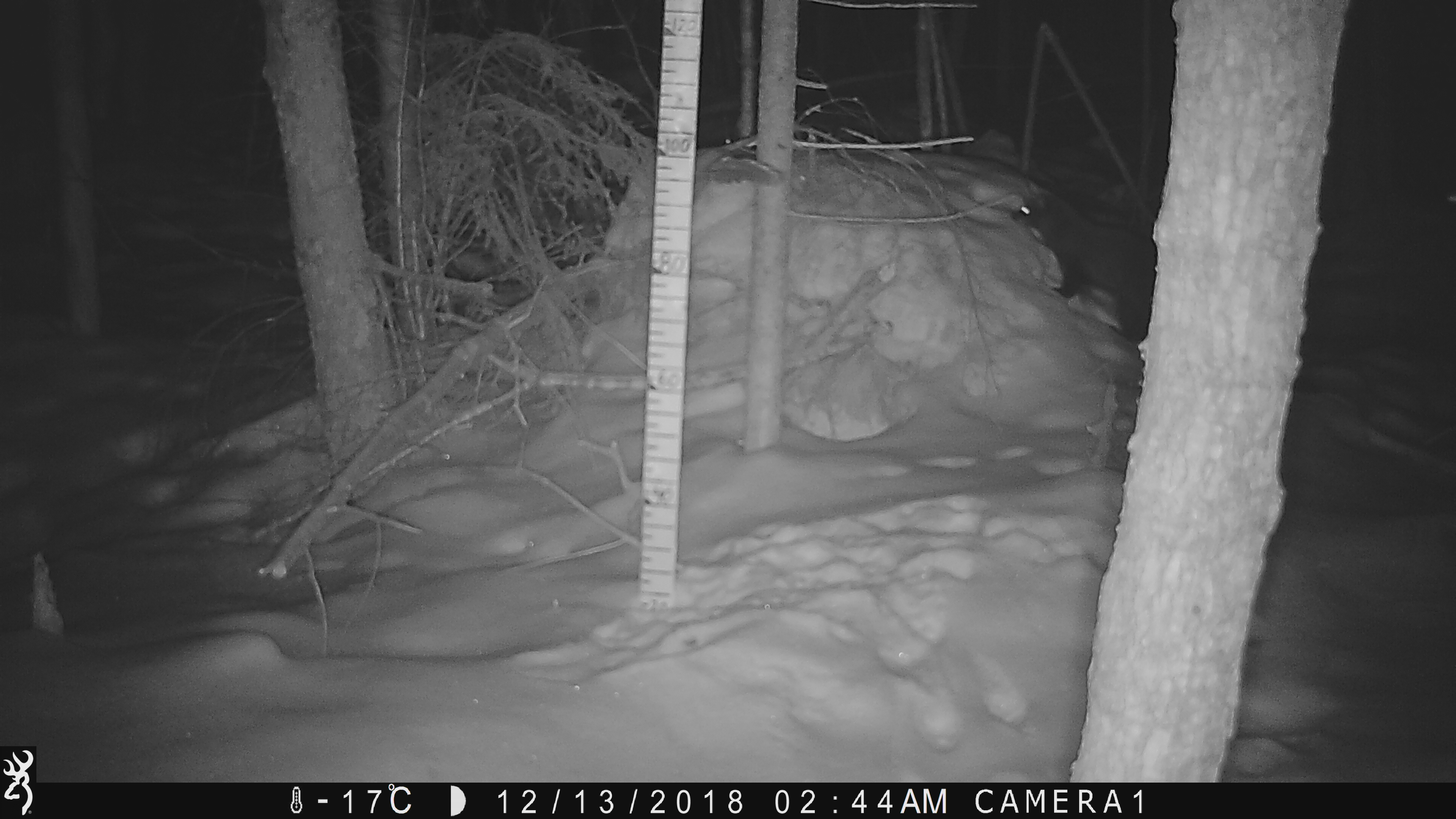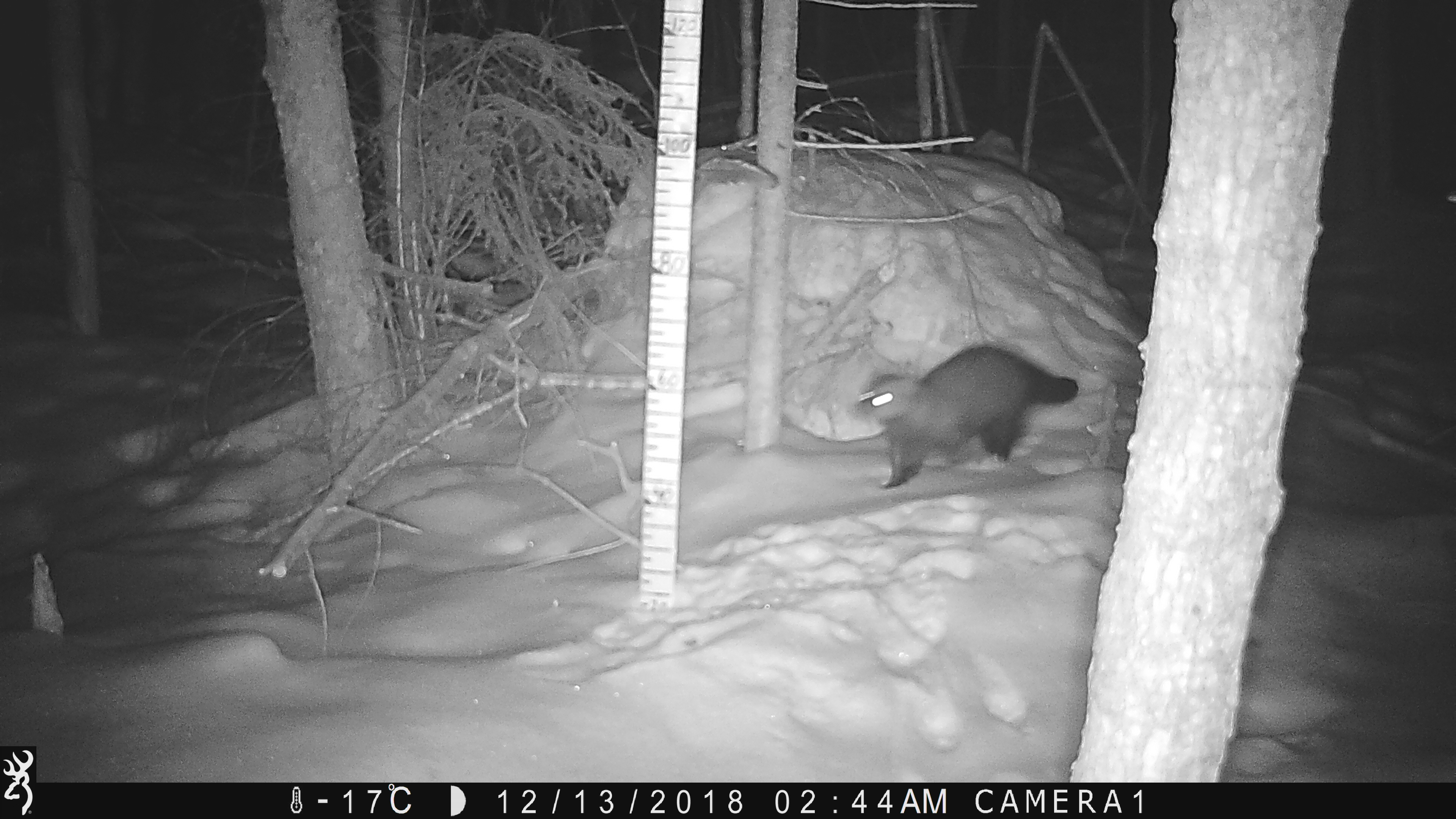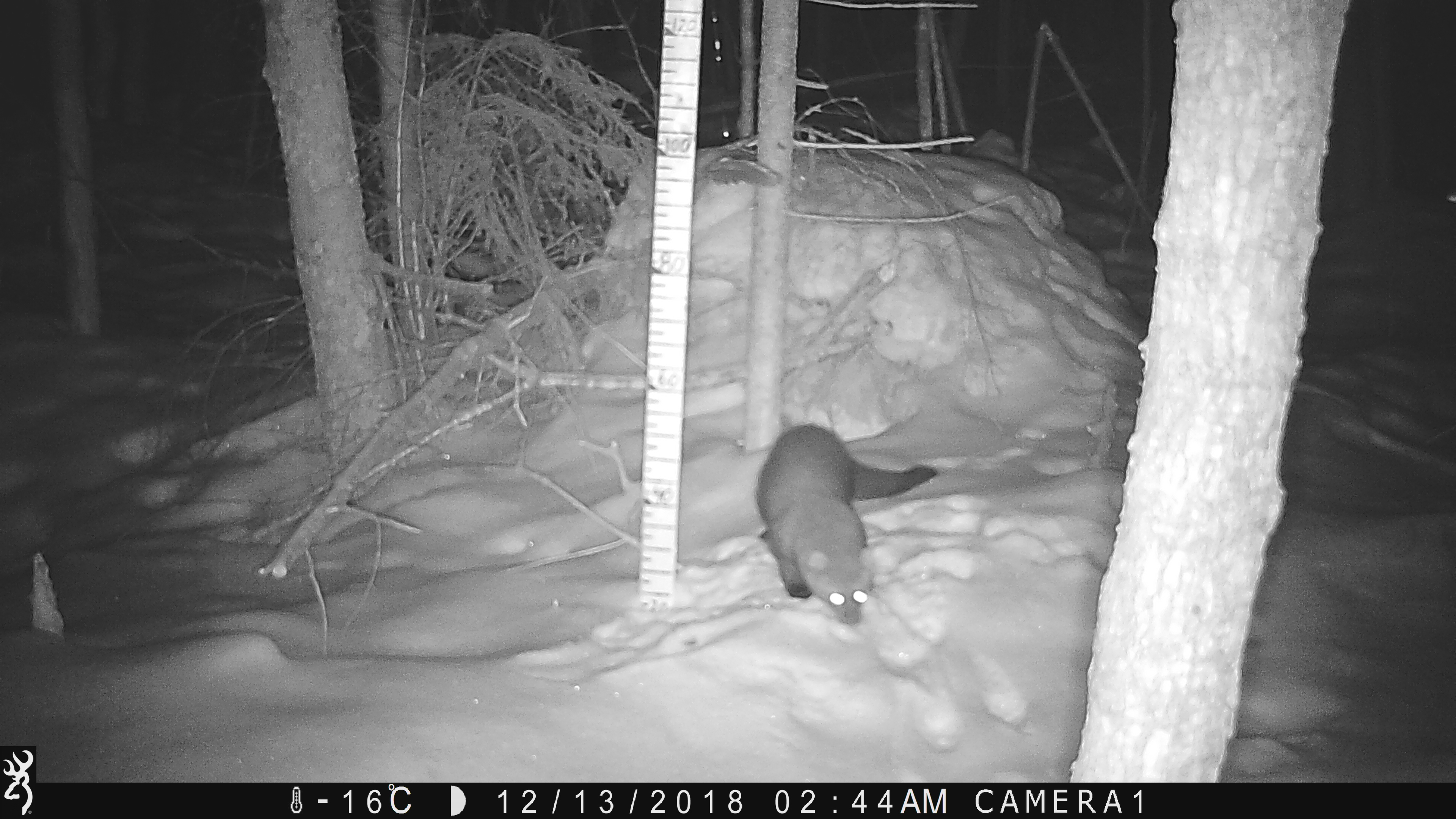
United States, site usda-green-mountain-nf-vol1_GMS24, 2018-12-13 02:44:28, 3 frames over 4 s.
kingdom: Animalia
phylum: Chordata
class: Mammalia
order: Carnivora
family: Mustelidae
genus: Pekania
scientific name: Pekania pennanti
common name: fisher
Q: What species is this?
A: Fisher (Pekania pennanti).